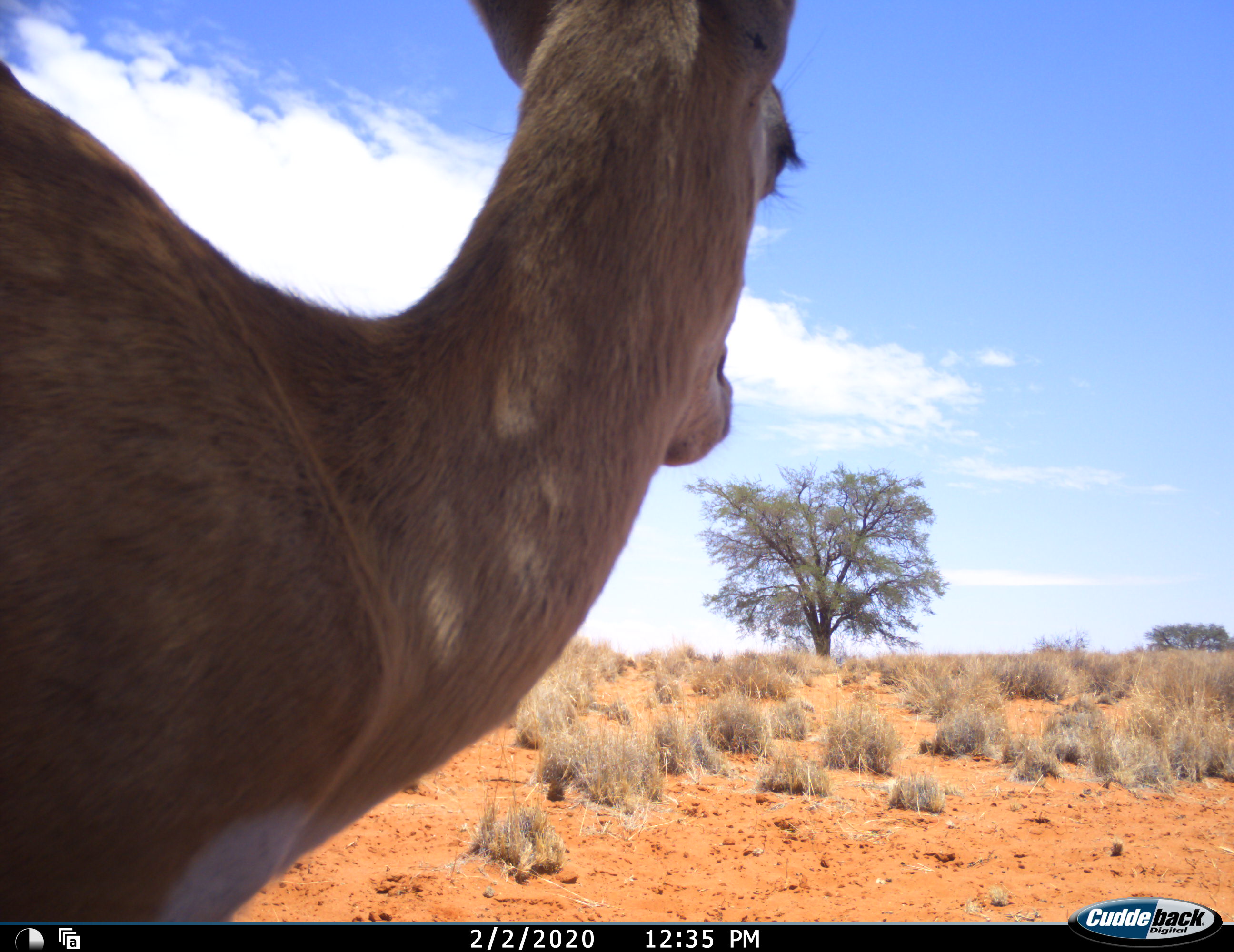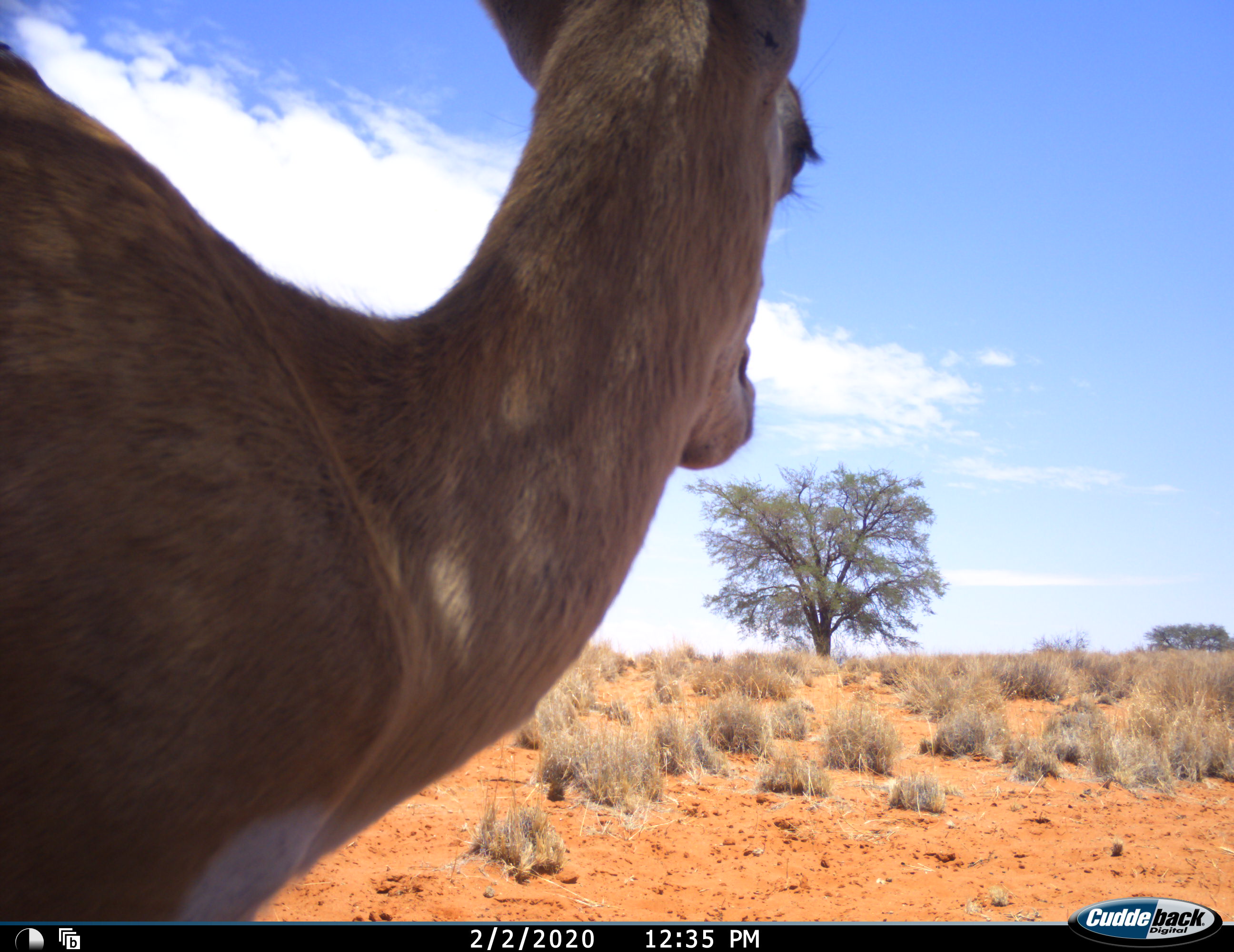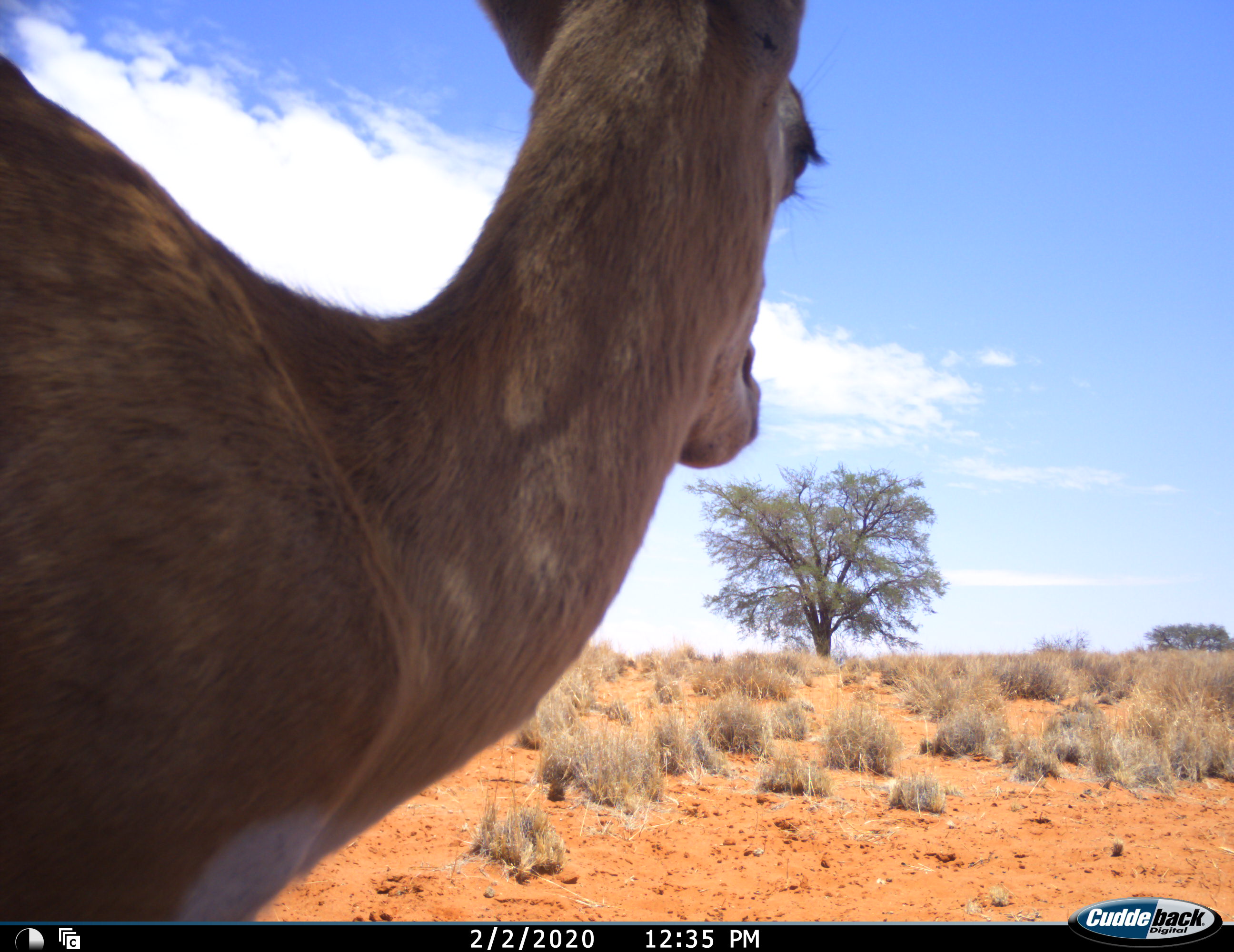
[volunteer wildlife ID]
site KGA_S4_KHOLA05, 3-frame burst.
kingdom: Animalia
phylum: Chordata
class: Mammalia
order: Artiodactyla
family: Bovidae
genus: Antidorcas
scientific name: Antidorcas marsupialis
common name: springbok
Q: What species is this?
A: Springbok (Antidorcas marsupialis).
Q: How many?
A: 1.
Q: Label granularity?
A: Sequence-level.